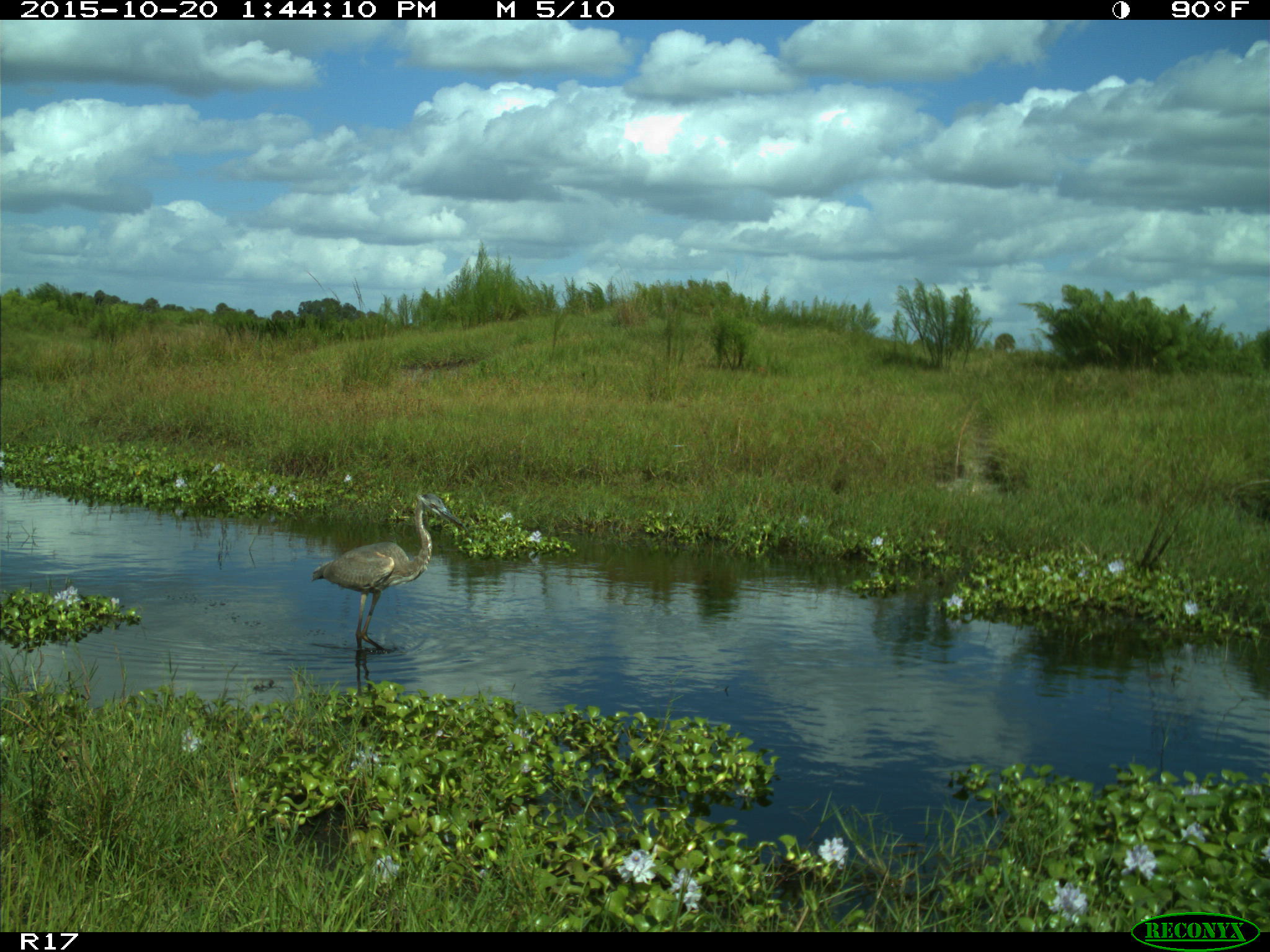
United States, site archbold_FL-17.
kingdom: Animalia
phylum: Chordata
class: Aves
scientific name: Aves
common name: birds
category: unidentified bird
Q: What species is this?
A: Unidentified bird (birds) (Aves).